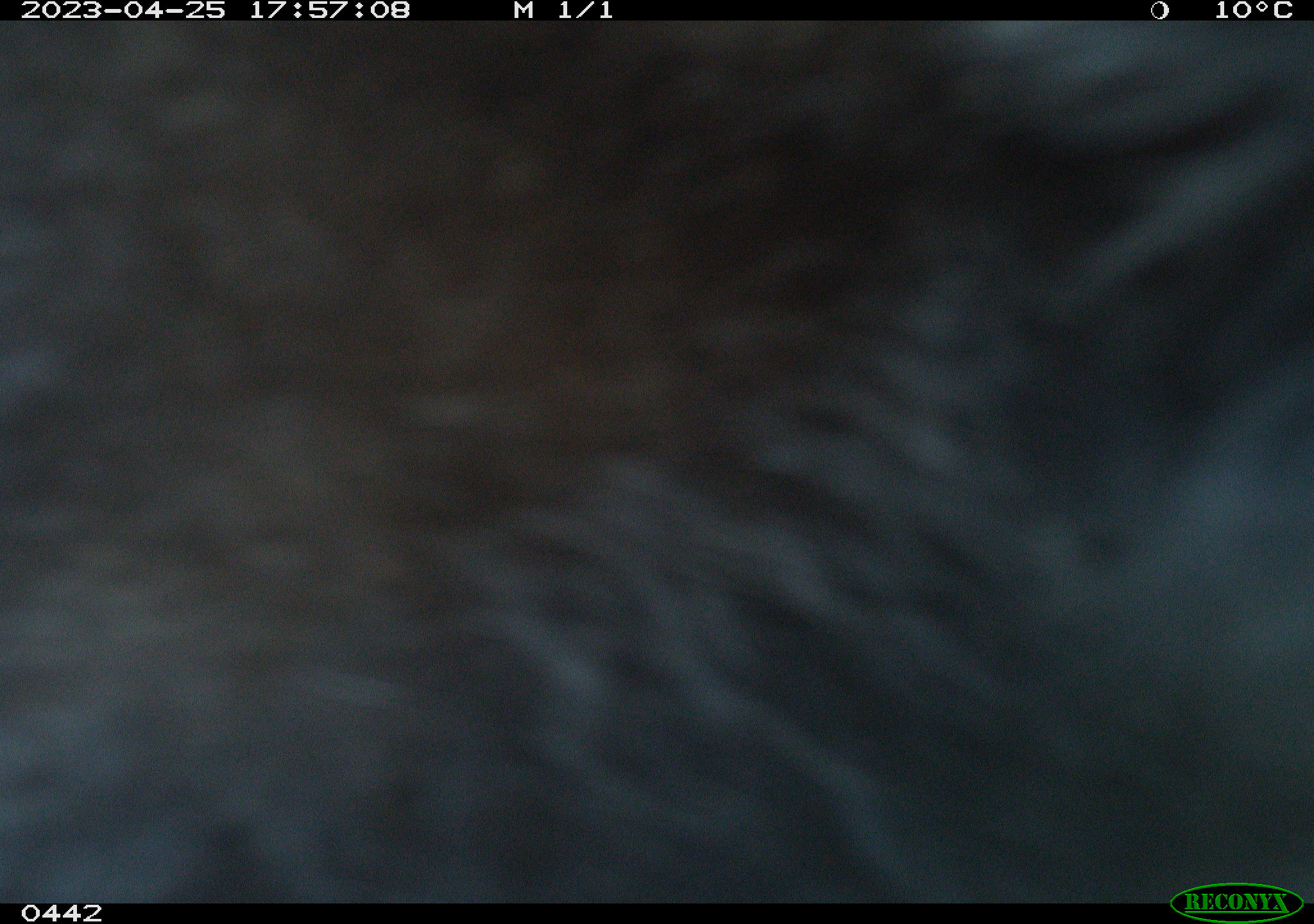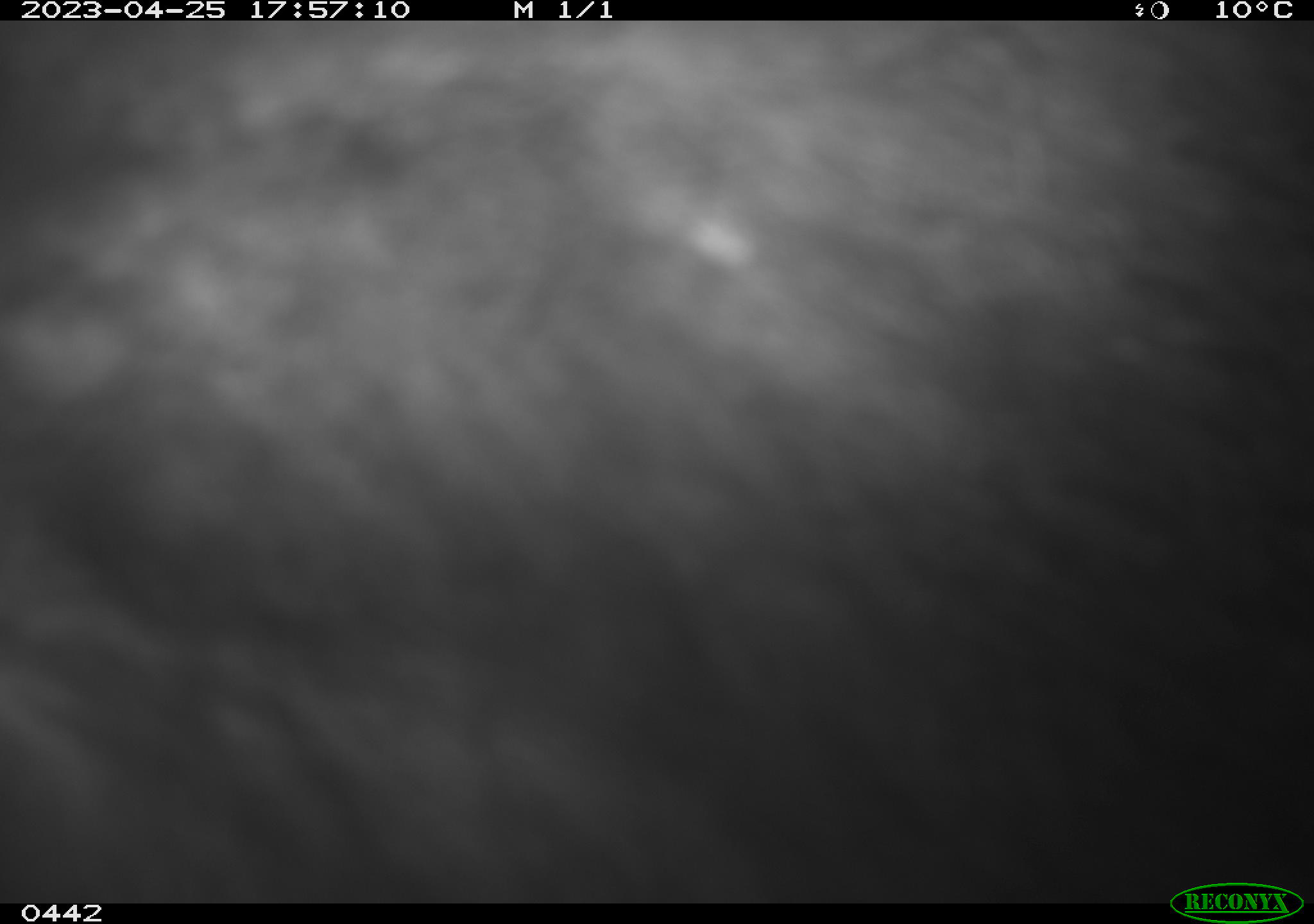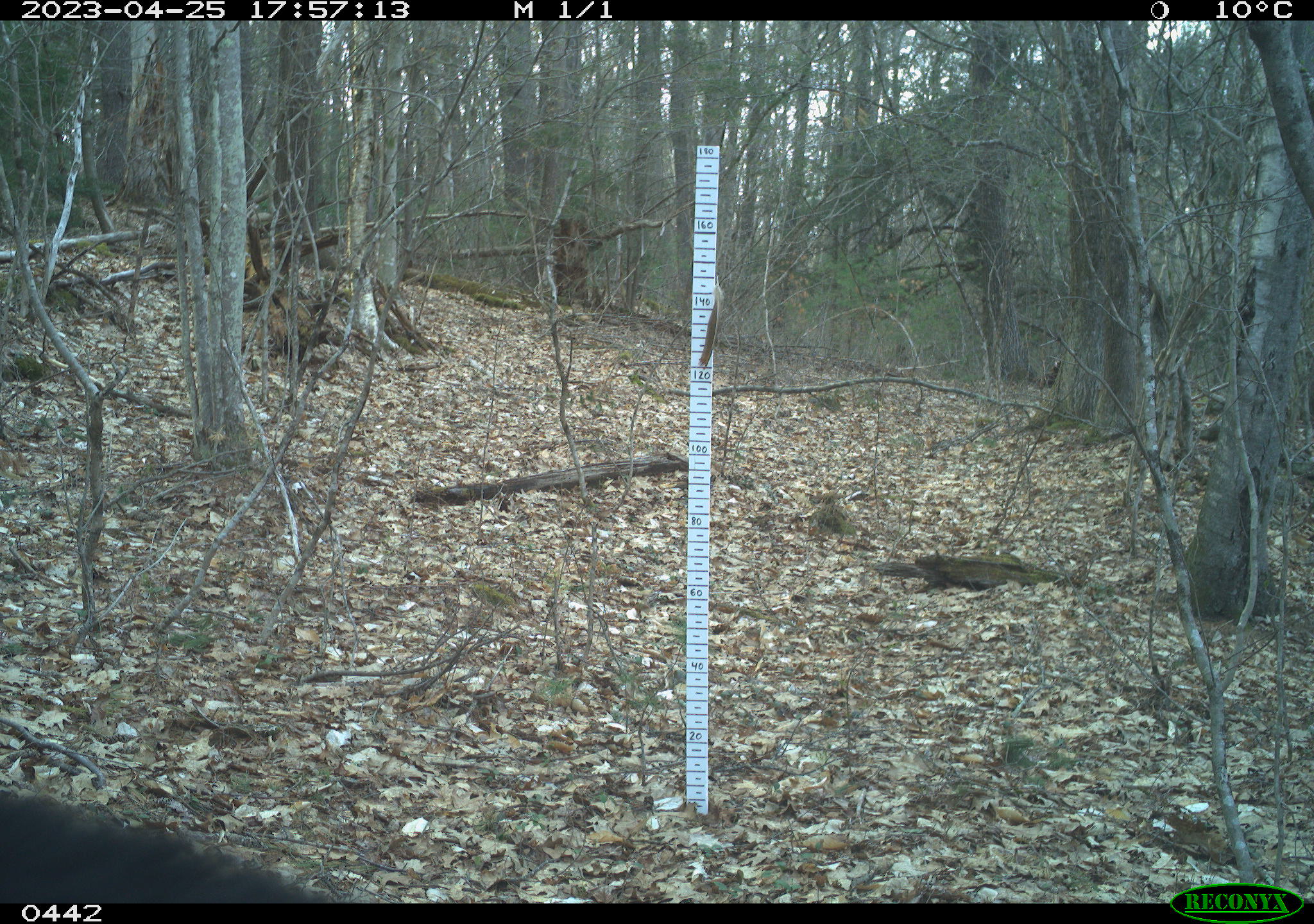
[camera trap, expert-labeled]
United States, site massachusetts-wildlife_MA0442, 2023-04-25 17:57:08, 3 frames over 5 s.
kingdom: Animalia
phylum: Chordata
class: Mammalia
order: Carnivora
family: Ursidae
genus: Ursus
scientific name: Ursus americanus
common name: black bear